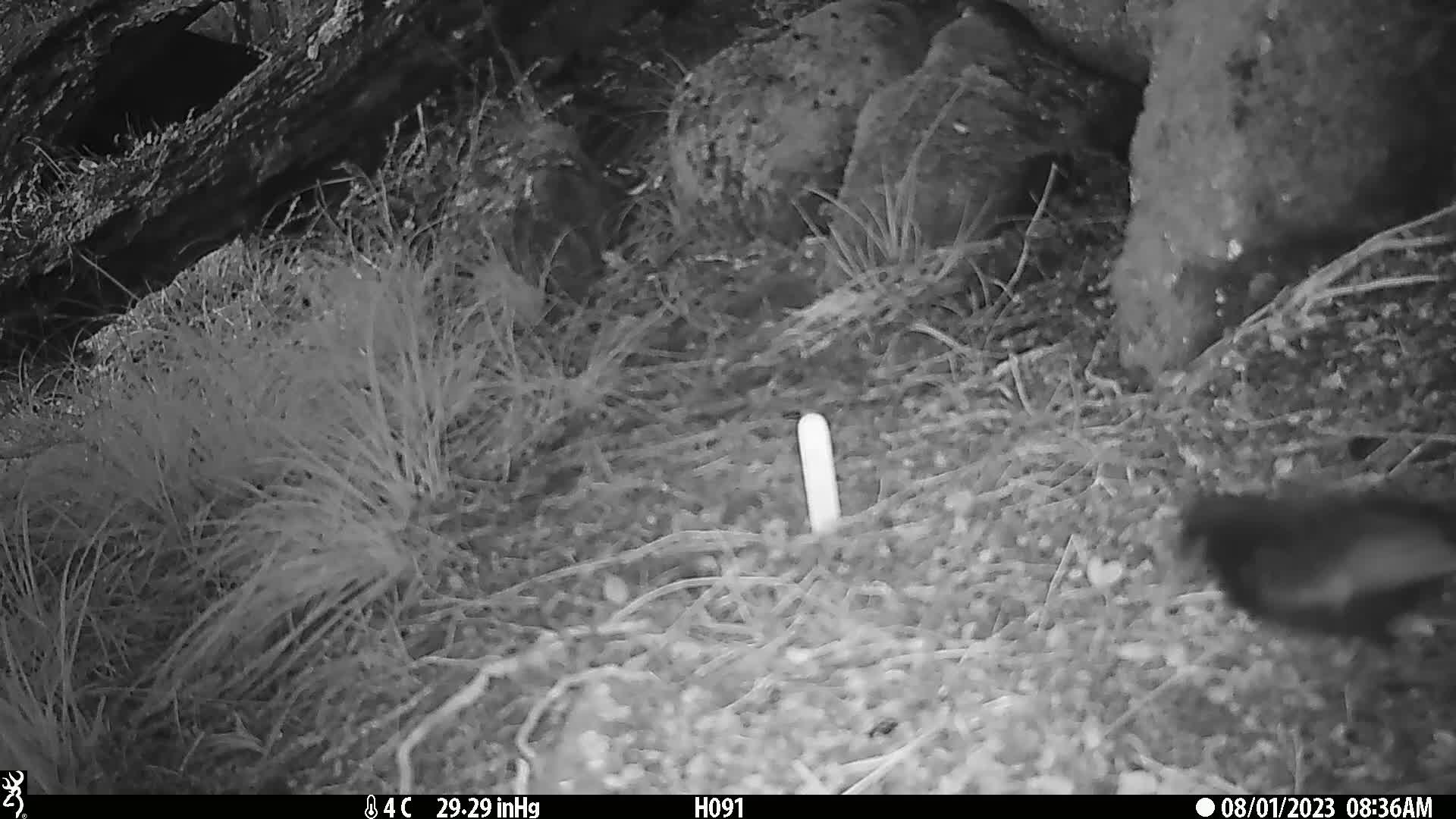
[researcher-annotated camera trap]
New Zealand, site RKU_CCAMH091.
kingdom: Animalia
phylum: Chordata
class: Aves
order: Passeriformes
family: Turdidae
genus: Turdus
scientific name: Turdus merula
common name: eurasian blackbird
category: blackbird